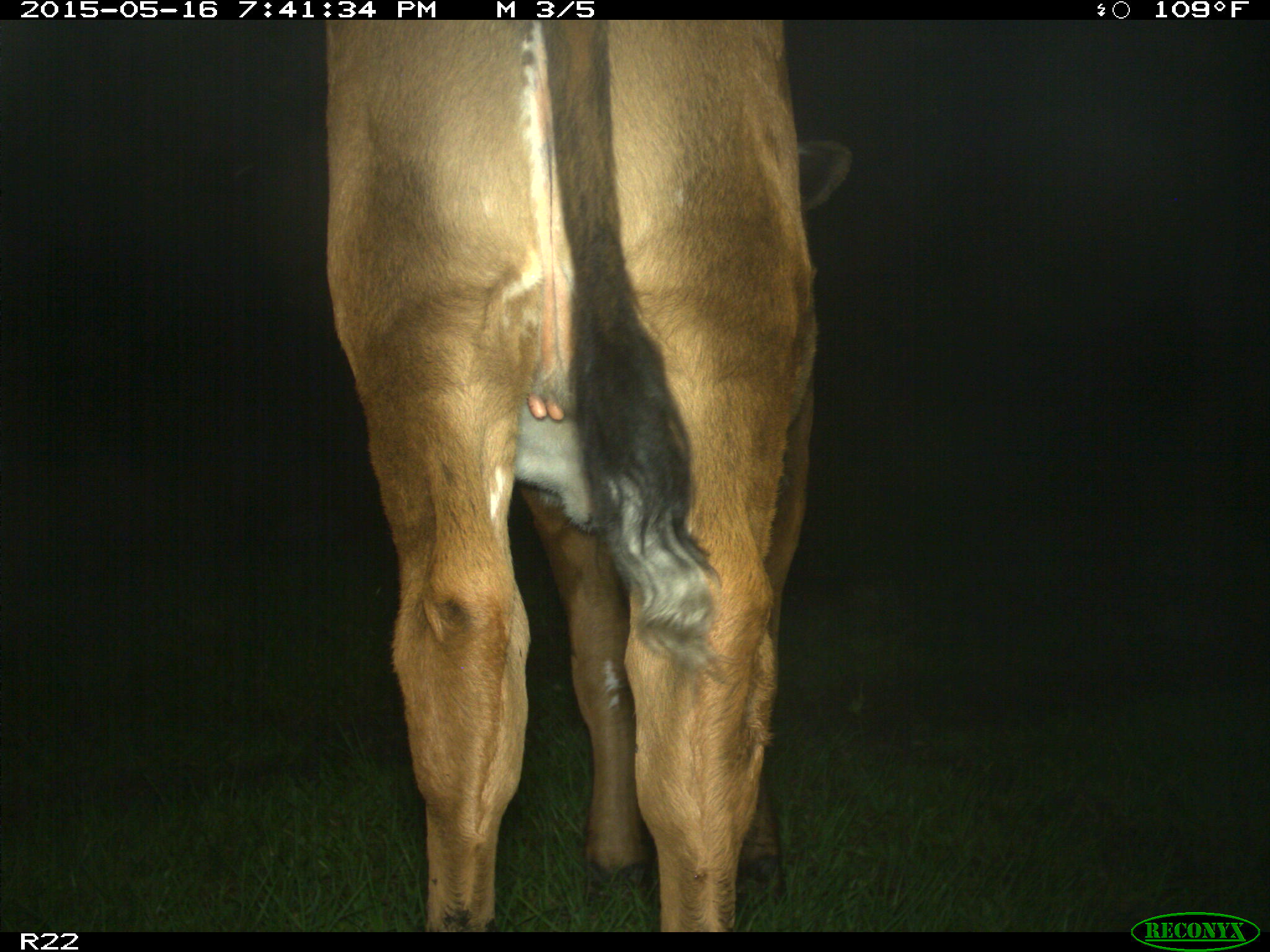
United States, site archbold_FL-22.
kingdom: Animalia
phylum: Chordata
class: Mammalia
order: Artiodactyla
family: Bovidae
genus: Bos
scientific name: Bos taurus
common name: domestic cow